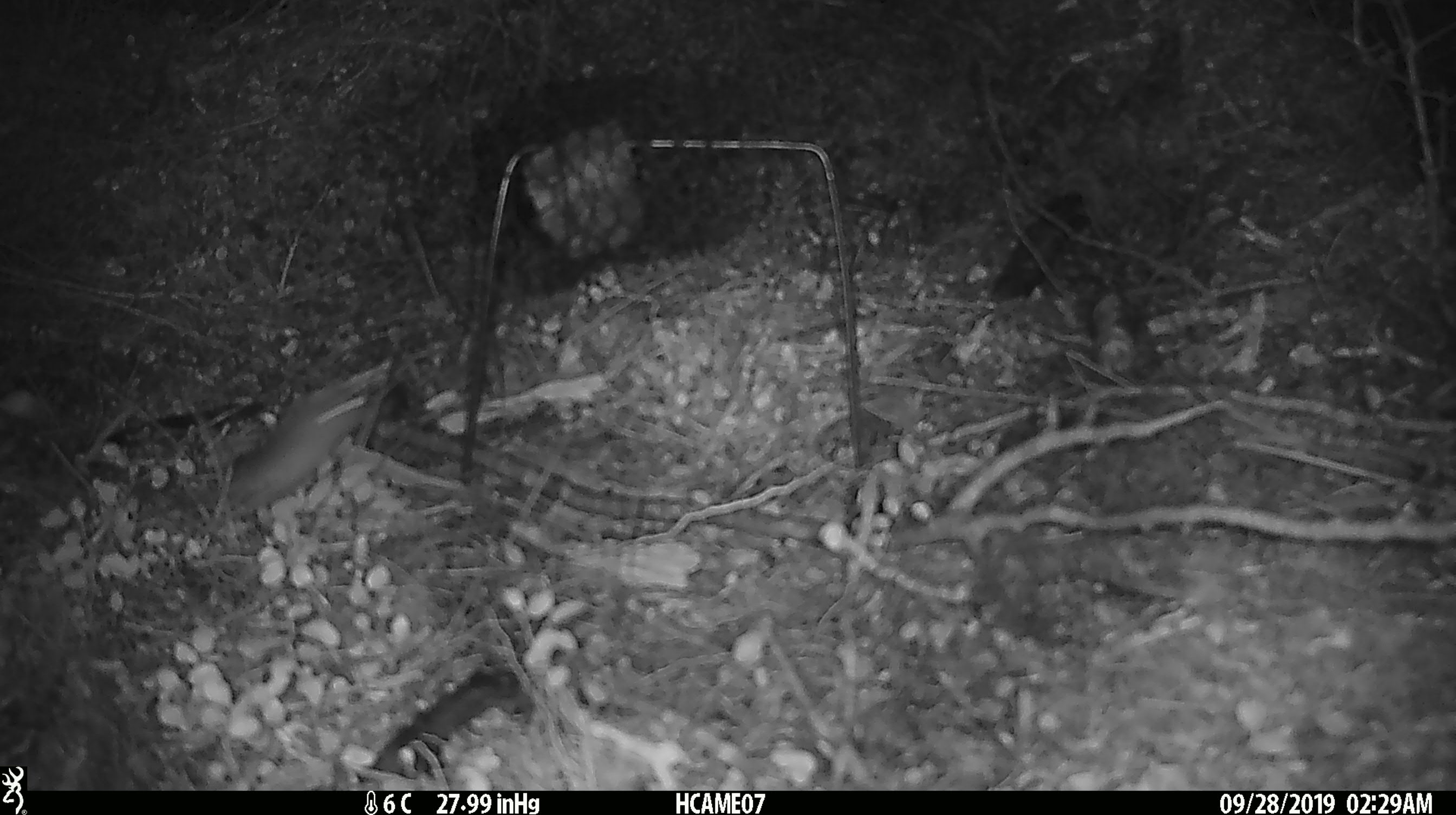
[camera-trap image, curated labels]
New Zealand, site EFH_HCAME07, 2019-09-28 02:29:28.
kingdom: Animalia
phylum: Chordata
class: Mammalia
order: Rodentia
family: Muridae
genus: Mus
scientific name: Mus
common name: mouse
Mouse (Mus).